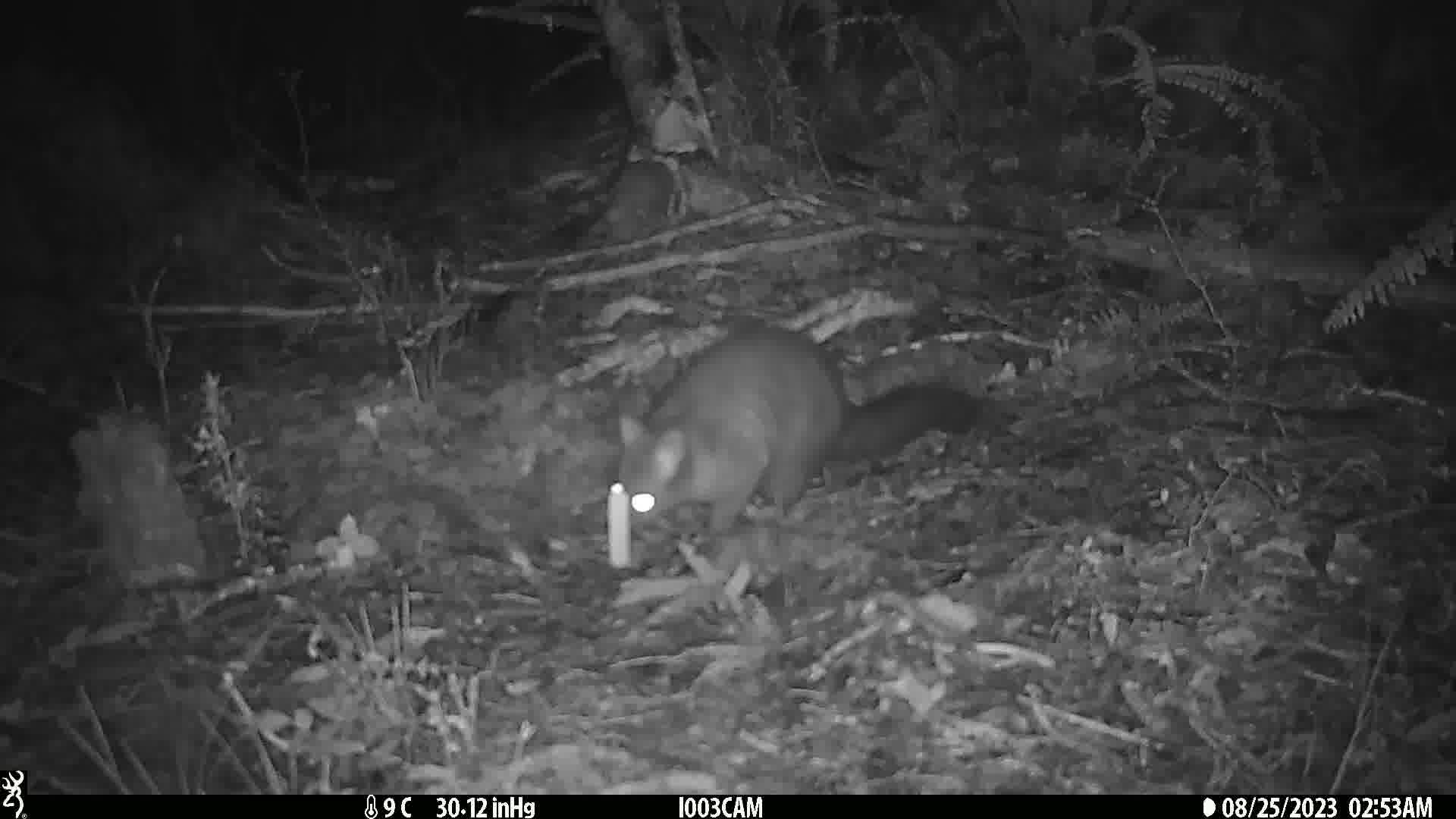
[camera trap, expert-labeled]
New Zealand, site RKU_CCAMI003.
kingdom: Animalia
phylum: Chordata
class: Mammalia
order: Diprotodontia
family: Phalangeridae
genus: Trichosurus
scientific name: Trichosurus vulpecula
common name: common brushtail possum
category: possum